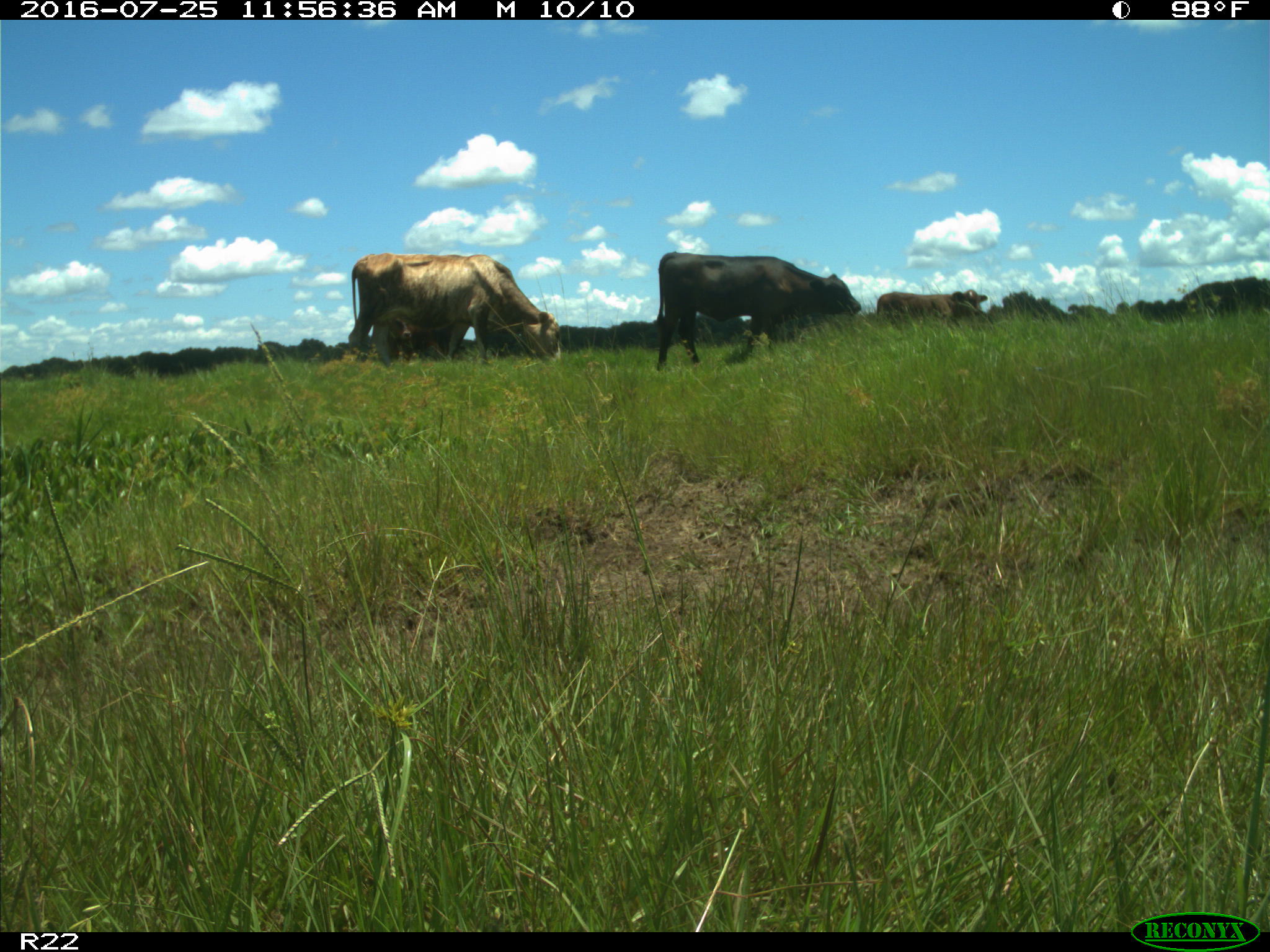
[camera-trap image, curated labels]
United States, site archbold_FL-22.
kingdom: Animalia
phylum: Chordata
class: Mammalia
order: Artiodactyla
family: Bovidae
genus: Bos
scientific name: Bos taurus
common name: domestic cow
Bos taurus (domestic cow).